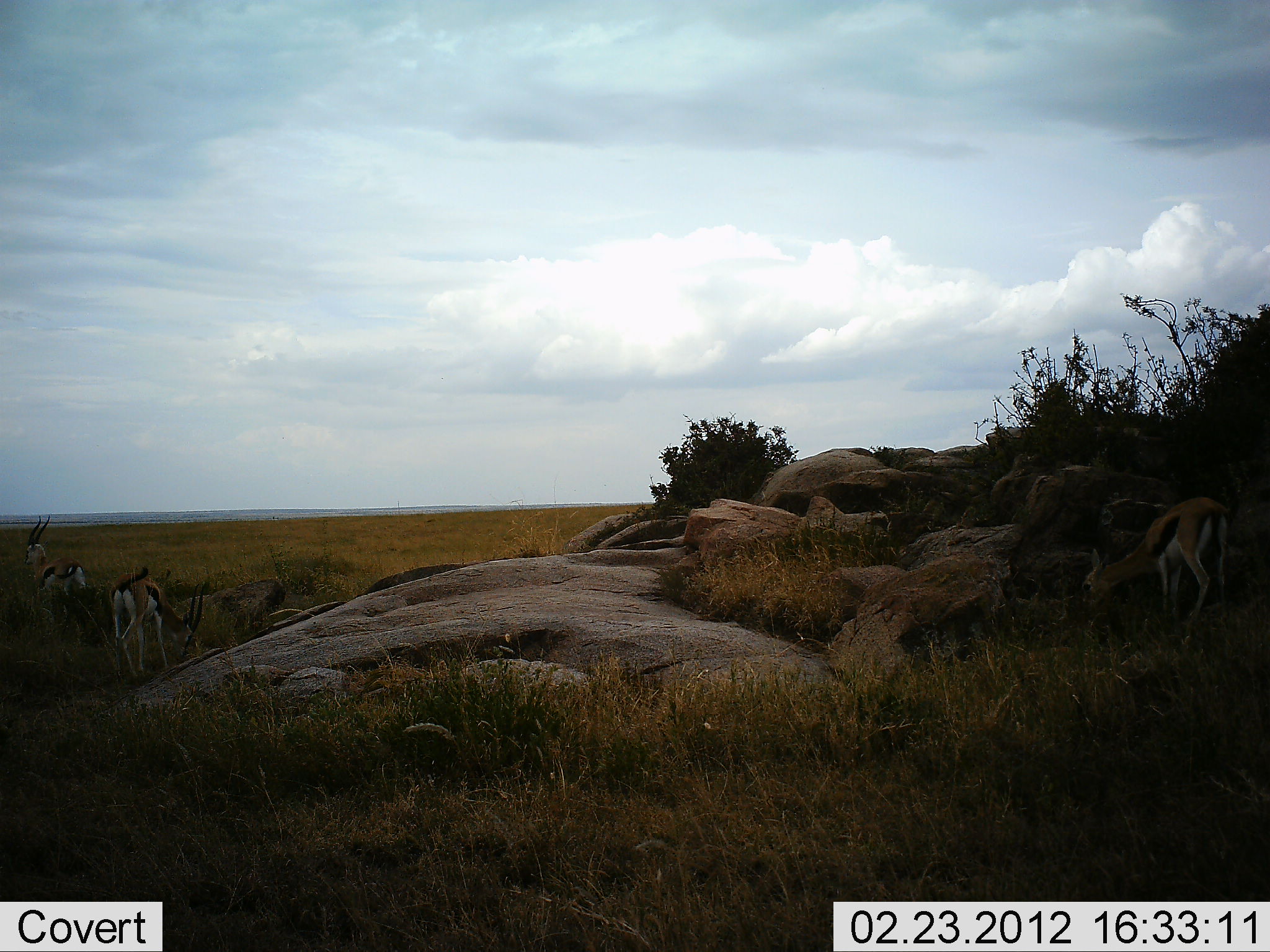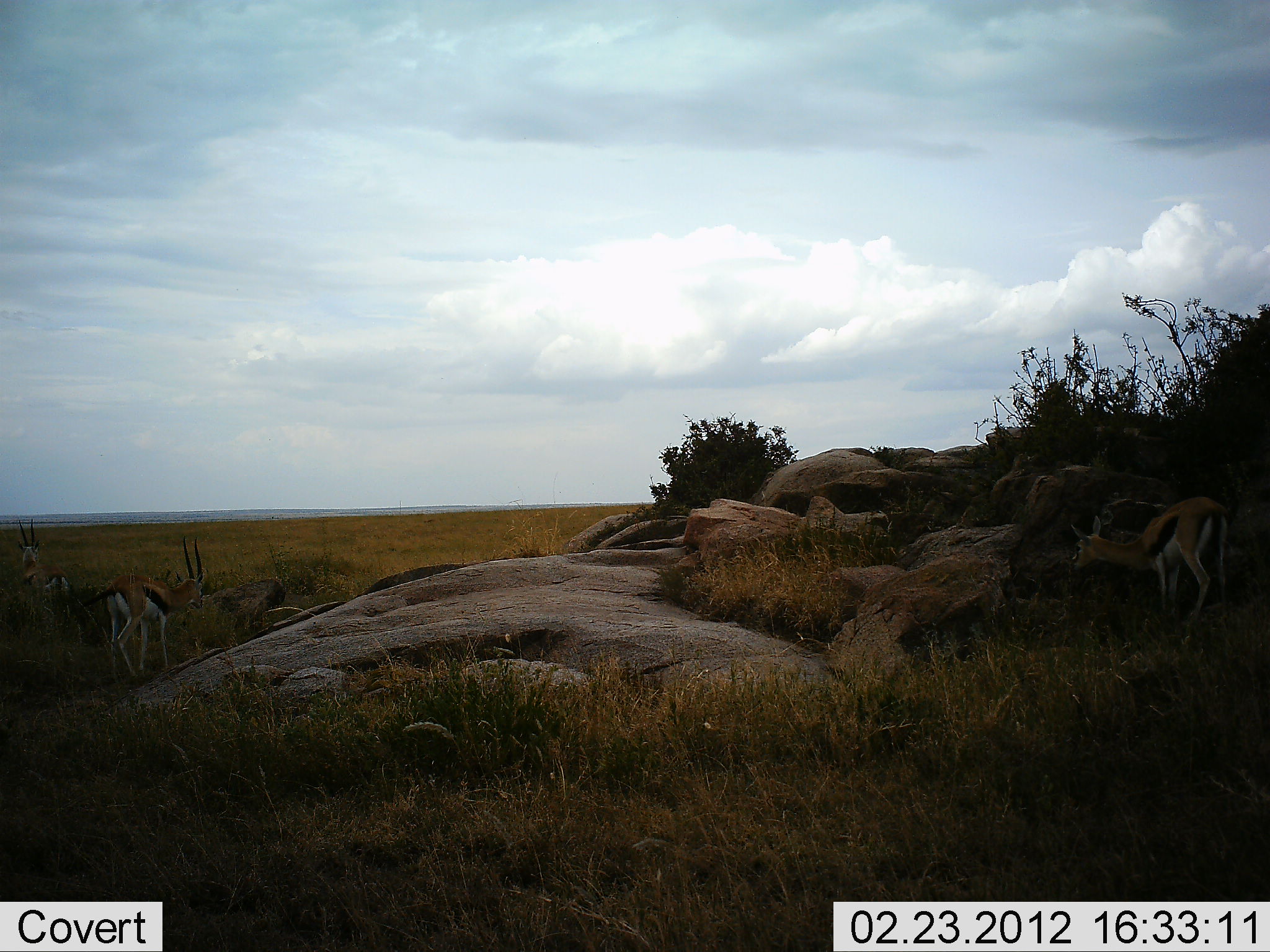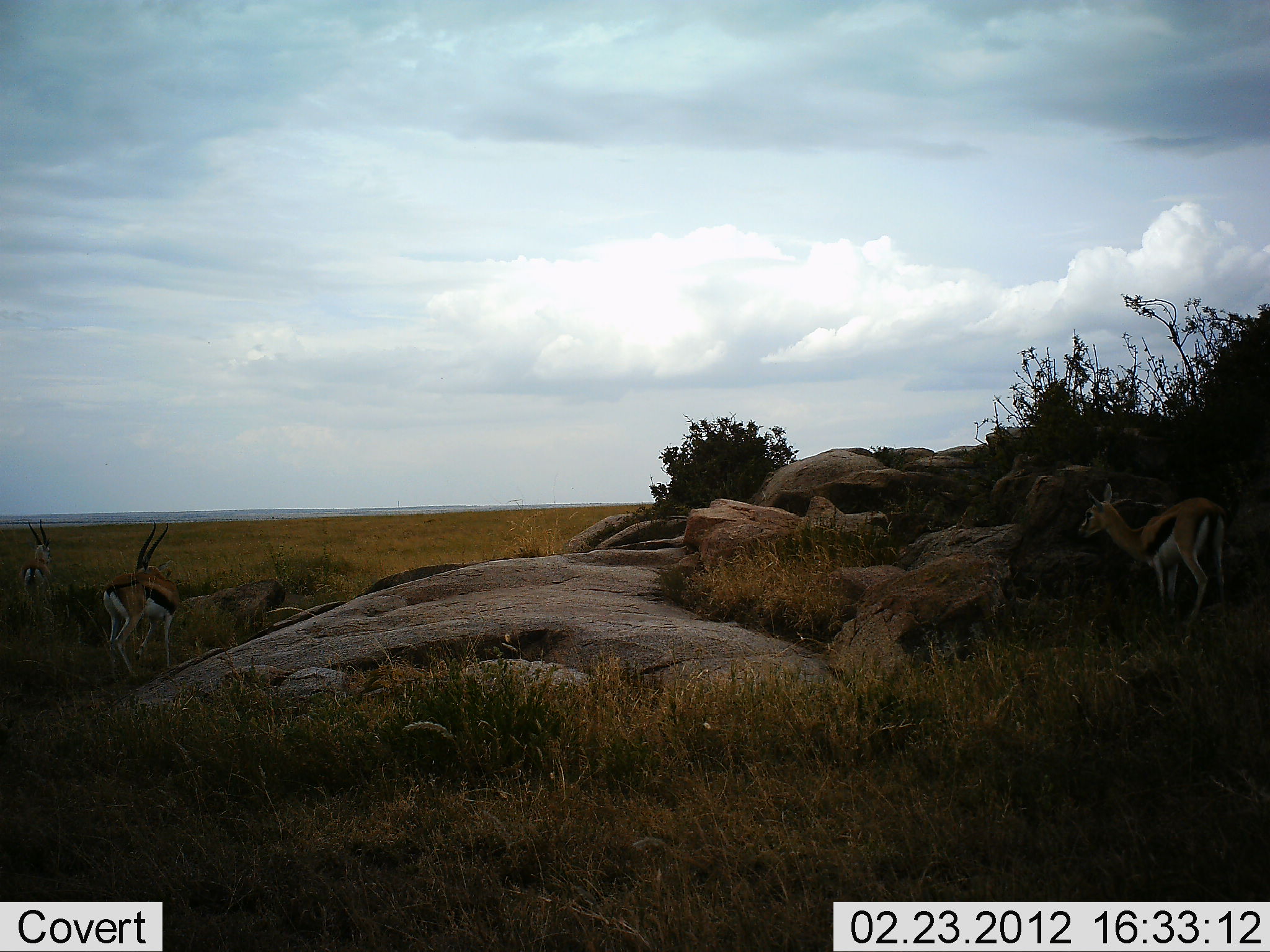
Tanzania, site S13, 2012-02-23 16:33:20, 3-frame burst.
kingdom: Animalia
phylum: Chordata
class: Mammalia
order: Artiodactyla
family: Bovidae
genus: Eudorcas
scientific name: Eudorcas thomsonii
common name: thomson's gazelle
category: gazellethomsons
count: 3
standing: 60%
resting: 0%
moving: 7%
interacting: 0%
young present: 0%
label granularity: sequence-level